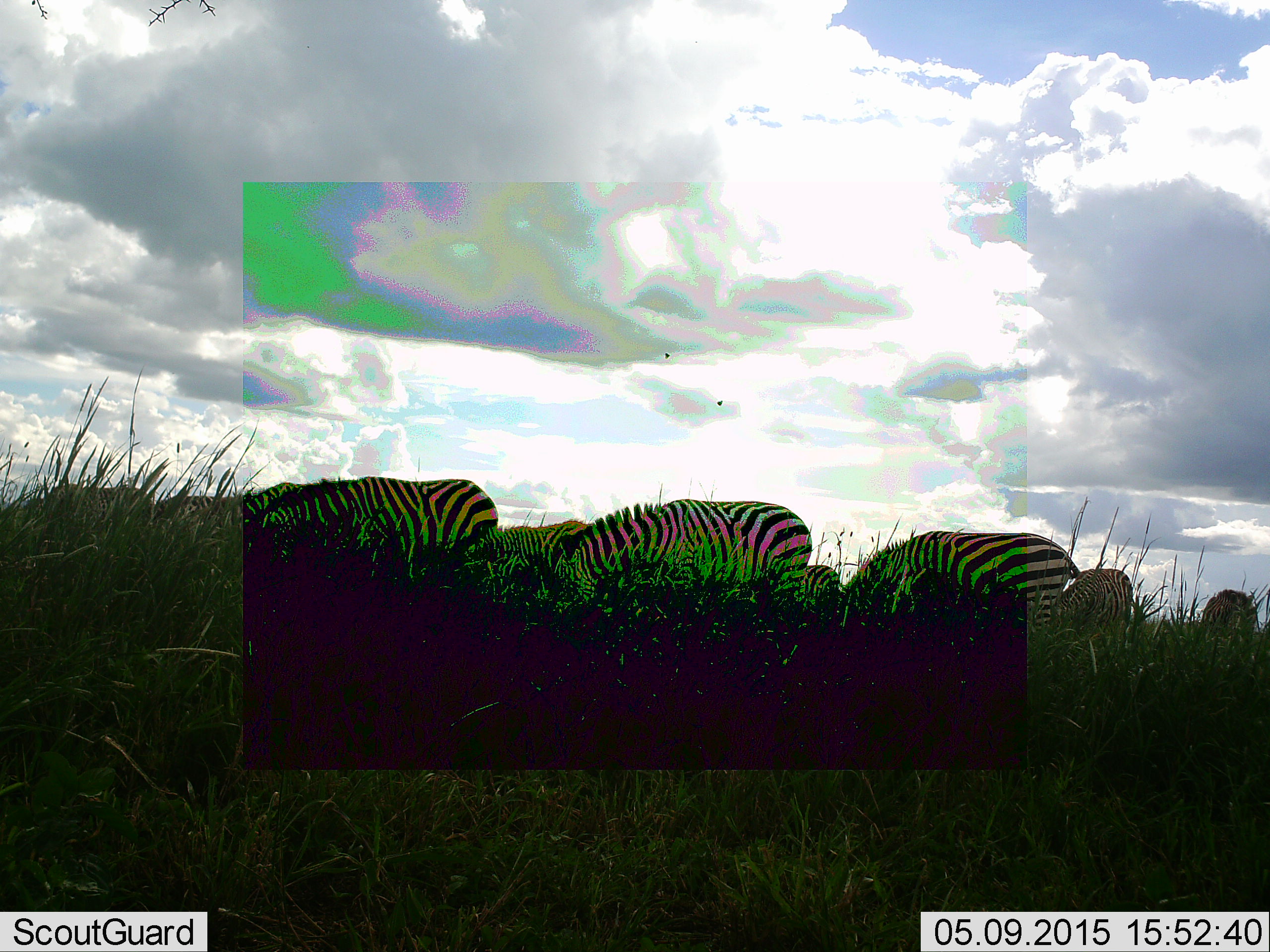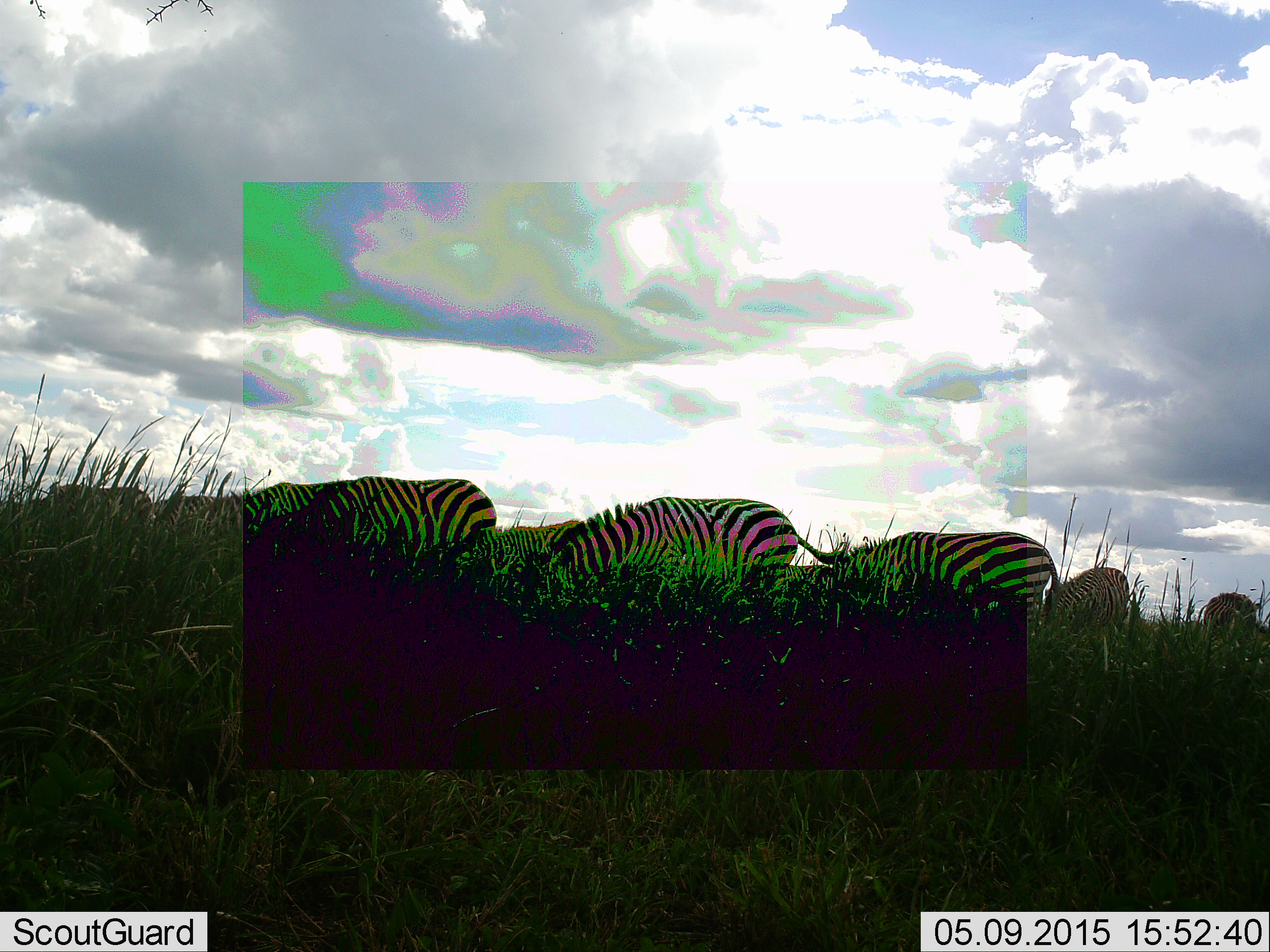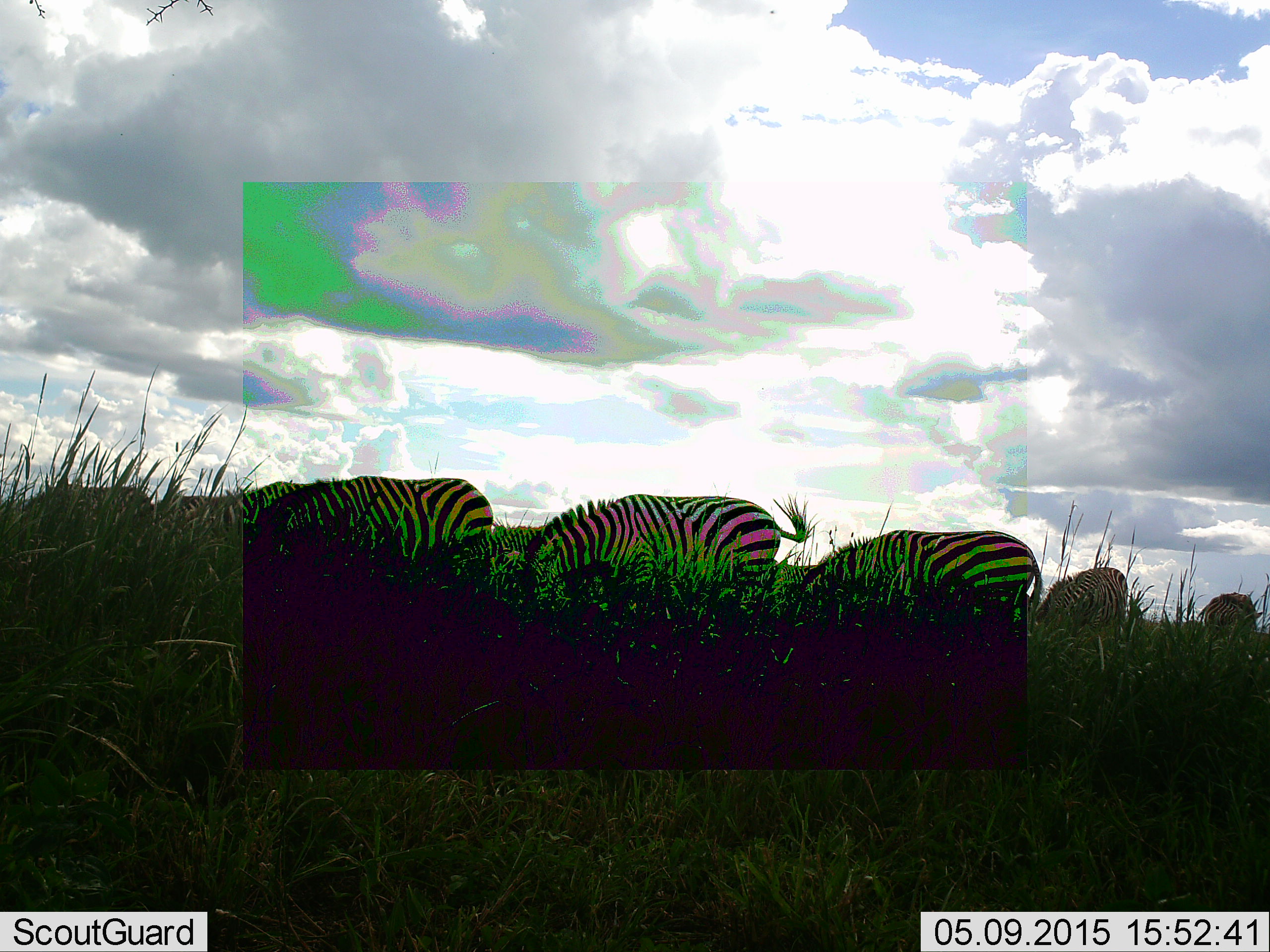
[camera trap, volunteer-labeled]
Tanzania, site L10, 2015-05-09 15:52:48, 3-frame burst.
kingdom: Animalia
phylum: Chordata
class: Mammalia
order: Perissodactyla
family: Equidae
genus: Equus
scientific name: Equus quagga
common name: plains zebra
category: zebra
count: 7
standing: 27%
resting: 0%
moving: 9%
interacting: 0%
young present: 0%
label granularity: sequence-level